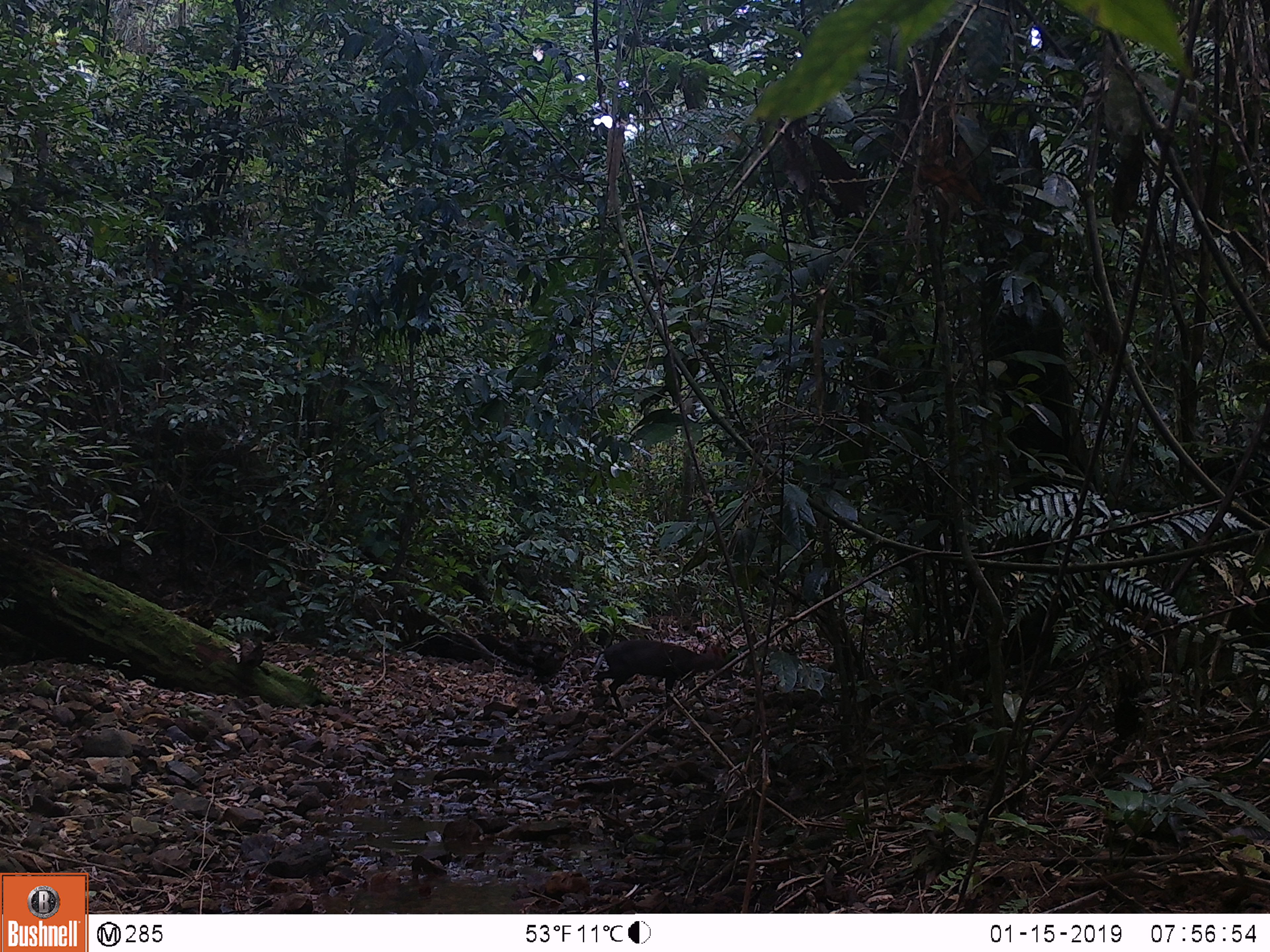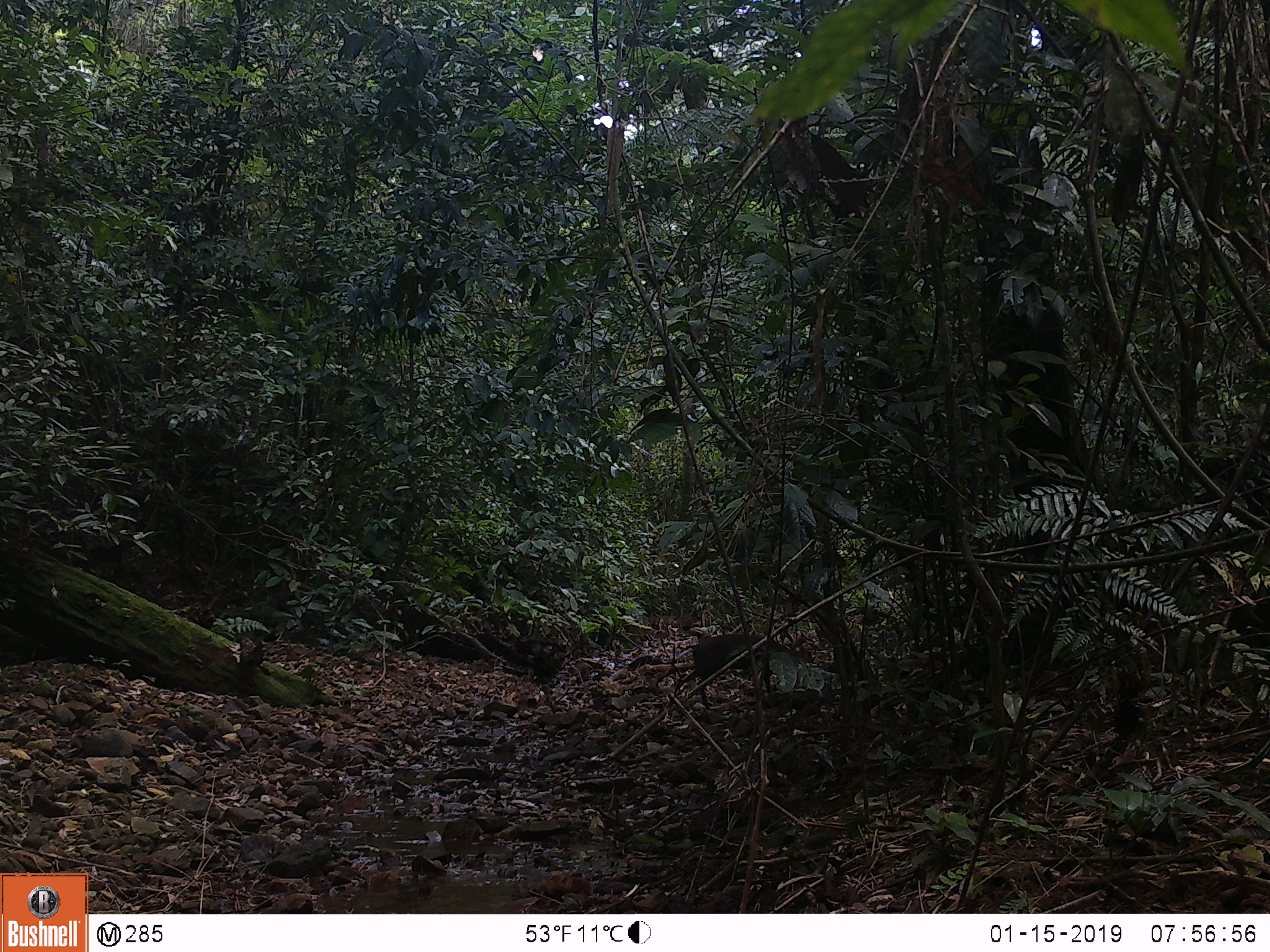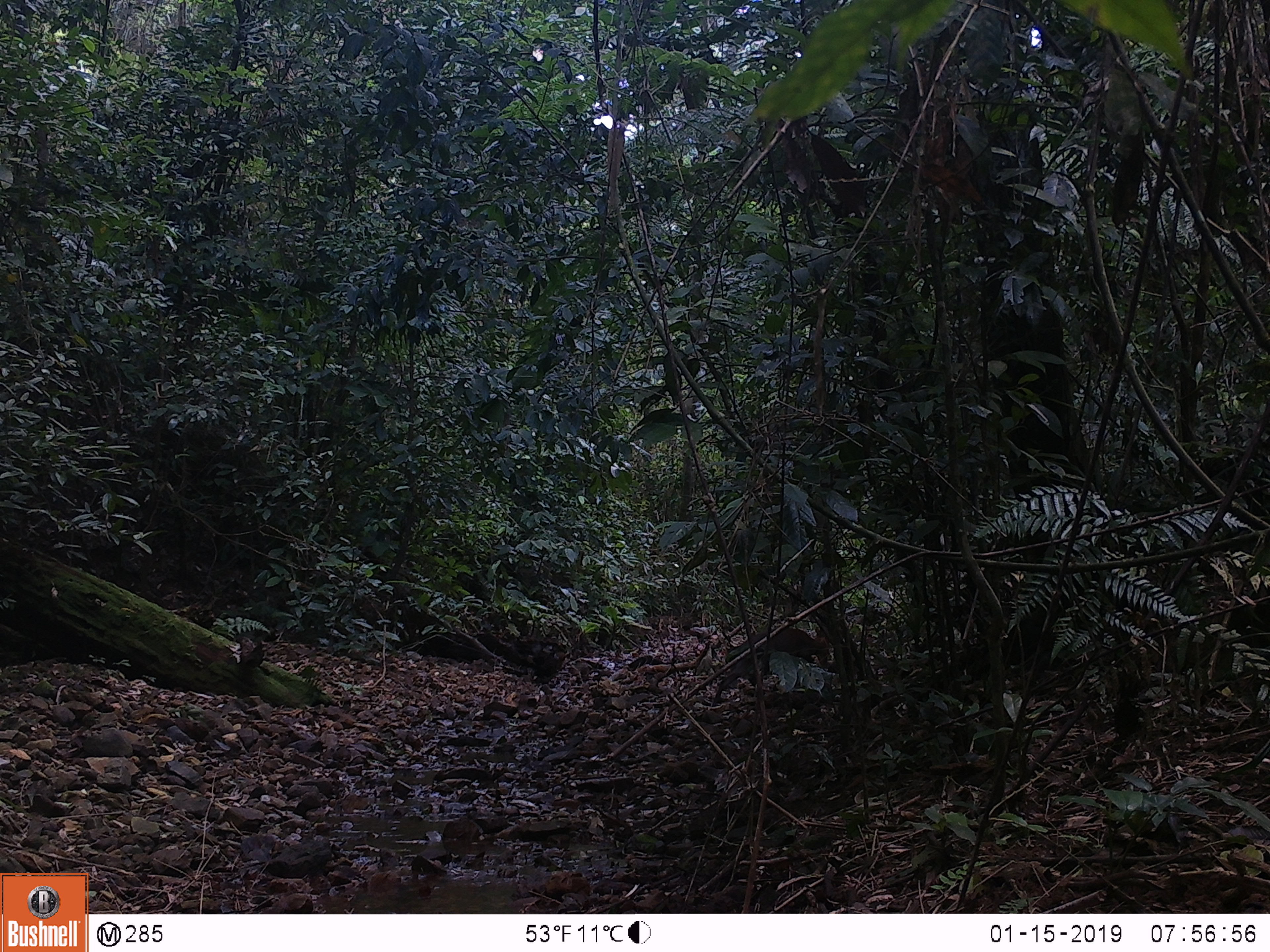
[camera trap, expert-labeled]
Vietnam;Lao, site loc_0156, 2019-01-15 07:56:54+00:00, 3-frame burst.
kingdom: Animalia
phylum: Chordata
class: Mammalia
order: Artiodactyla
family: Cervidae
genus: Muntiacus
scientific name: Muntiacus rooseveltorum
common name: roosevelt's muntjac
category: roosevelts muntjac group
Roosevelts muntjac group (roosevelt's muntjac) (Muntiacus rooseveltorum). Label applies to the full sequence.